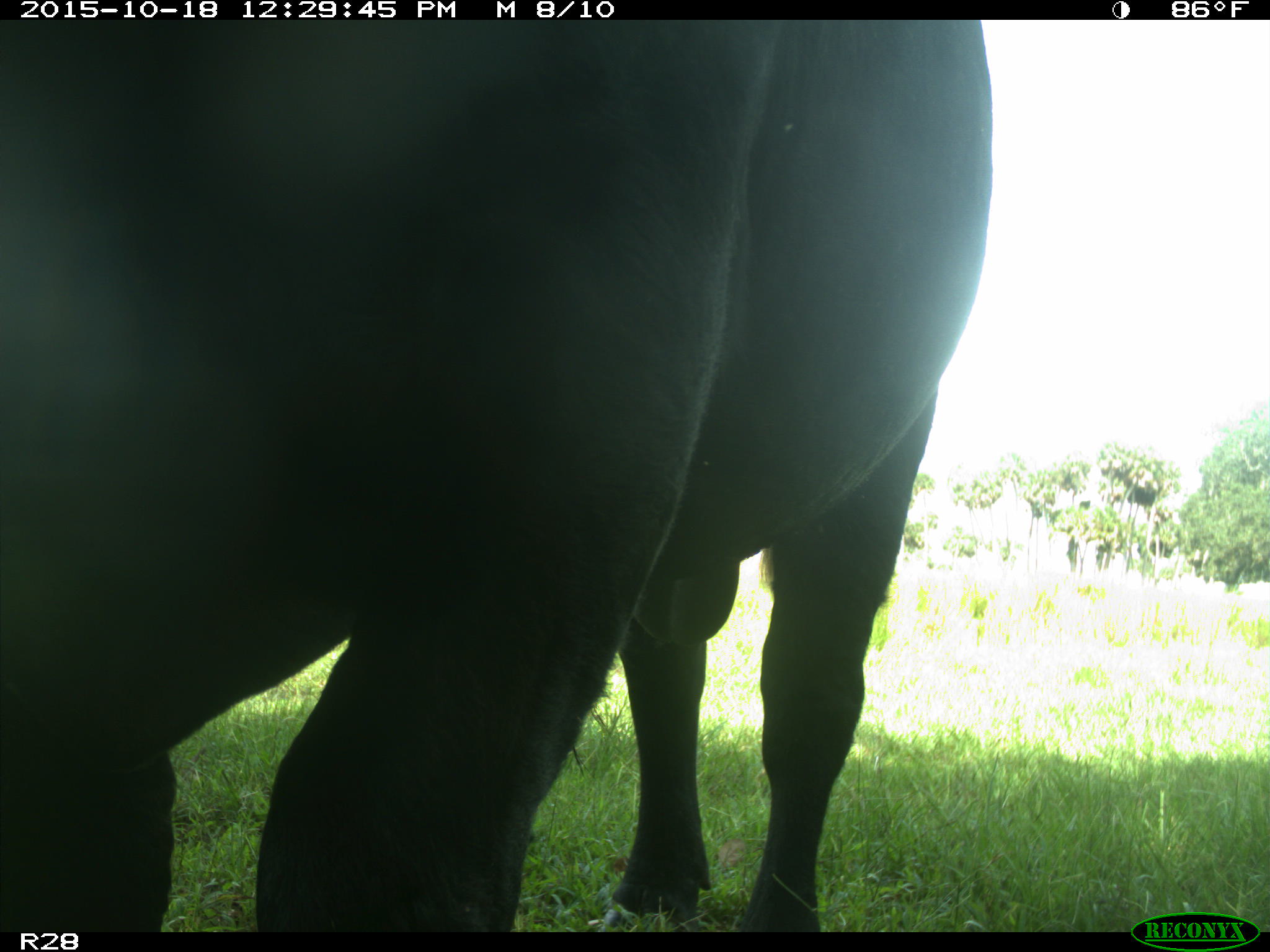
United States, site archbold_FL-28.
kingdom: Animalia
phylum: Chordata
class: Mammalia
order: Artiodactyla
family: Bovidae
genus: Bos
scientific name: Bos taurus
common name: domestic cow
Bos taurus (domestic cow).